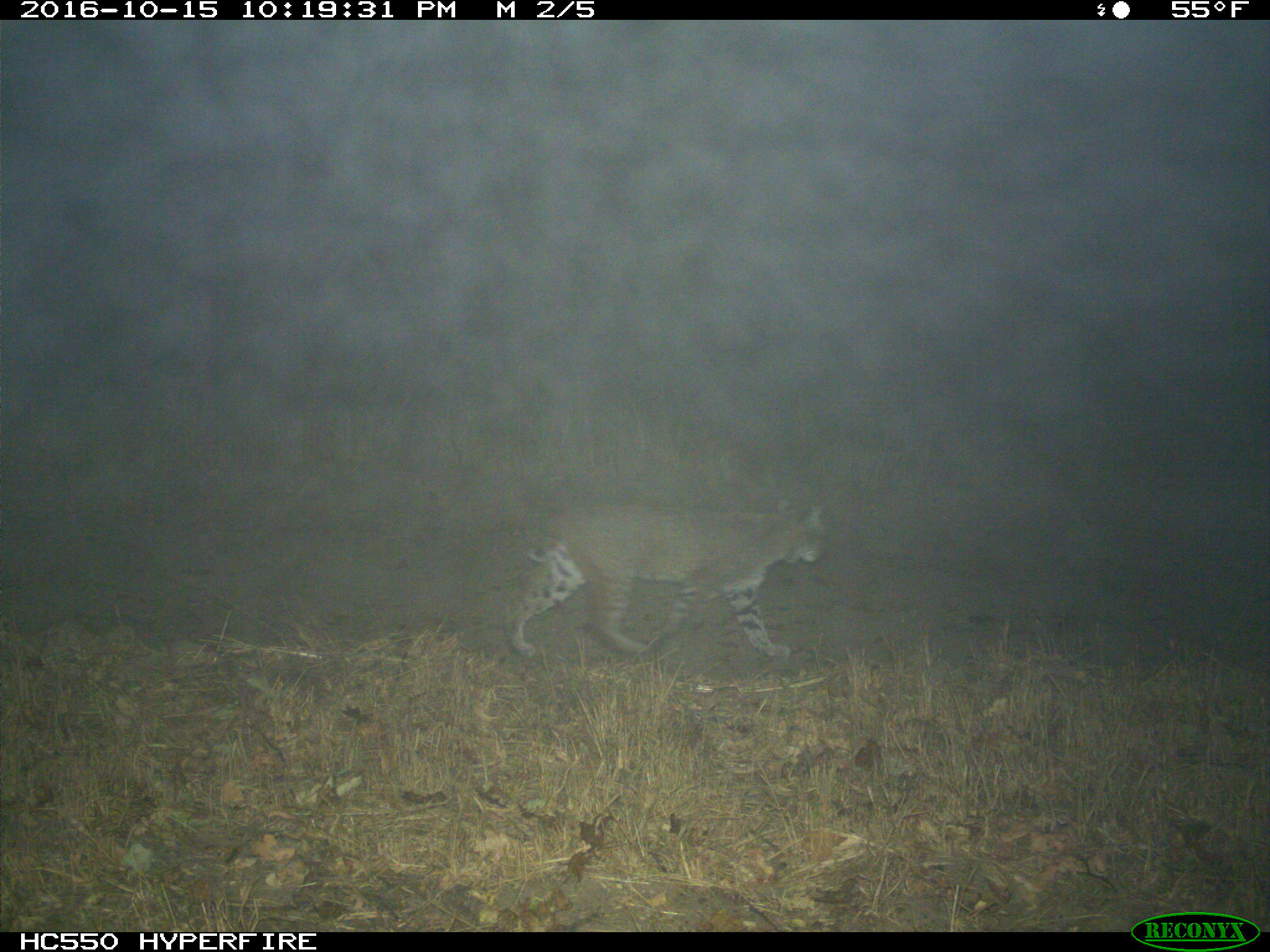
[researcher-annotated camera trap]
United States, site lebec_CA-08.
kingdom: Animalia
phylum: Chordata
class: Mammalia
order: Carnivora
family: Felidae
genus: Lynx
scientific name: Lynx rufus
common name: bobcat